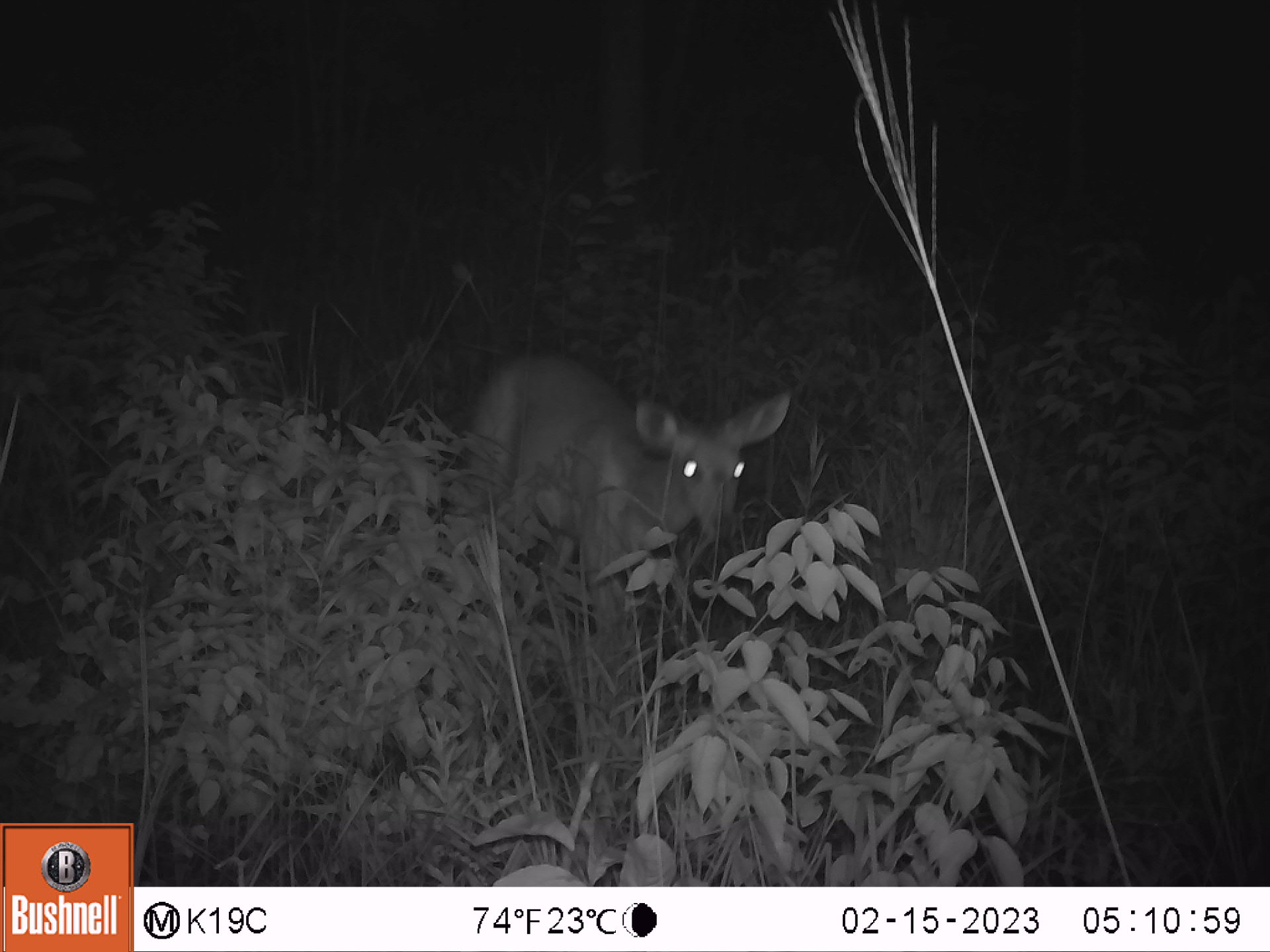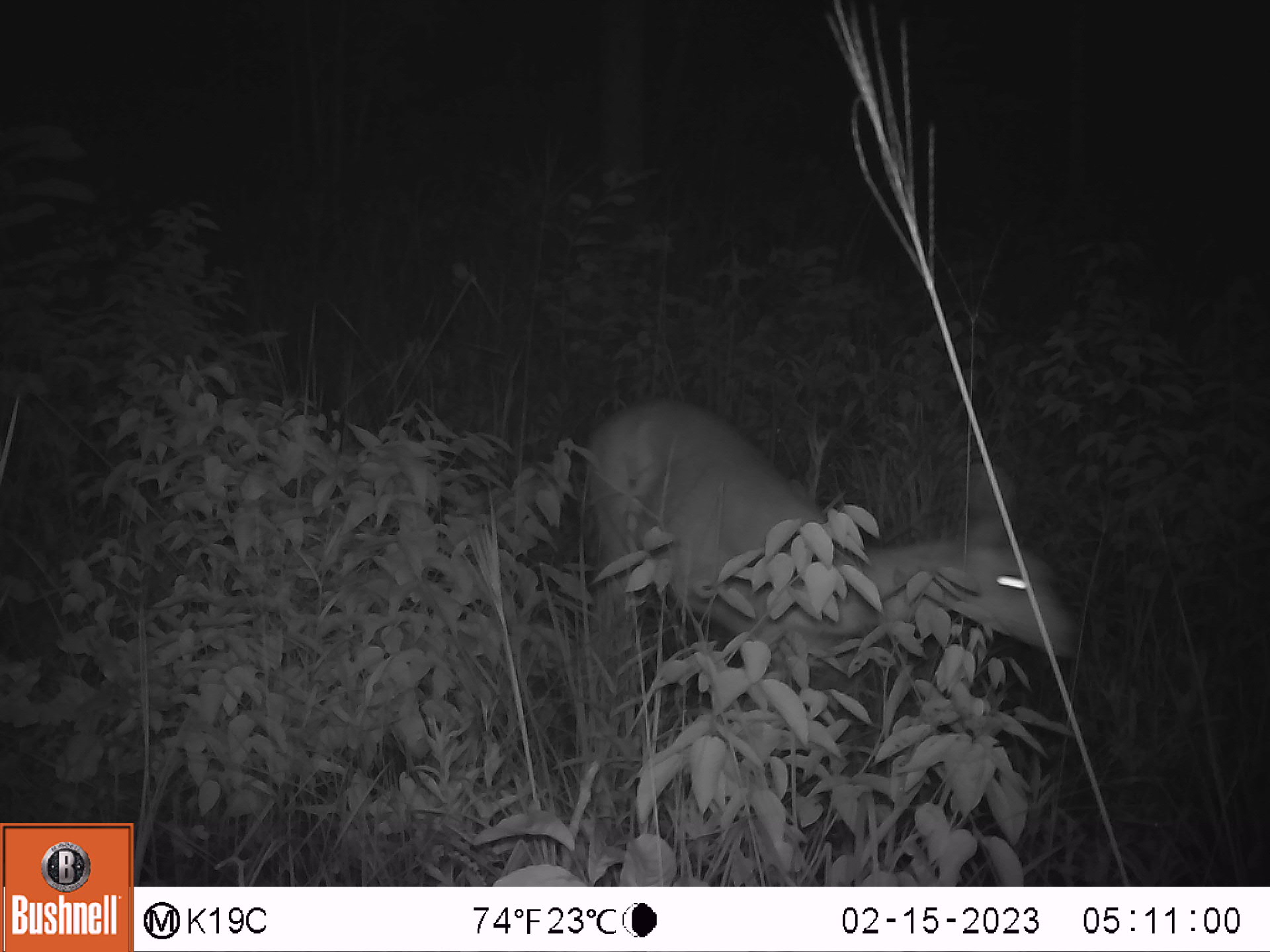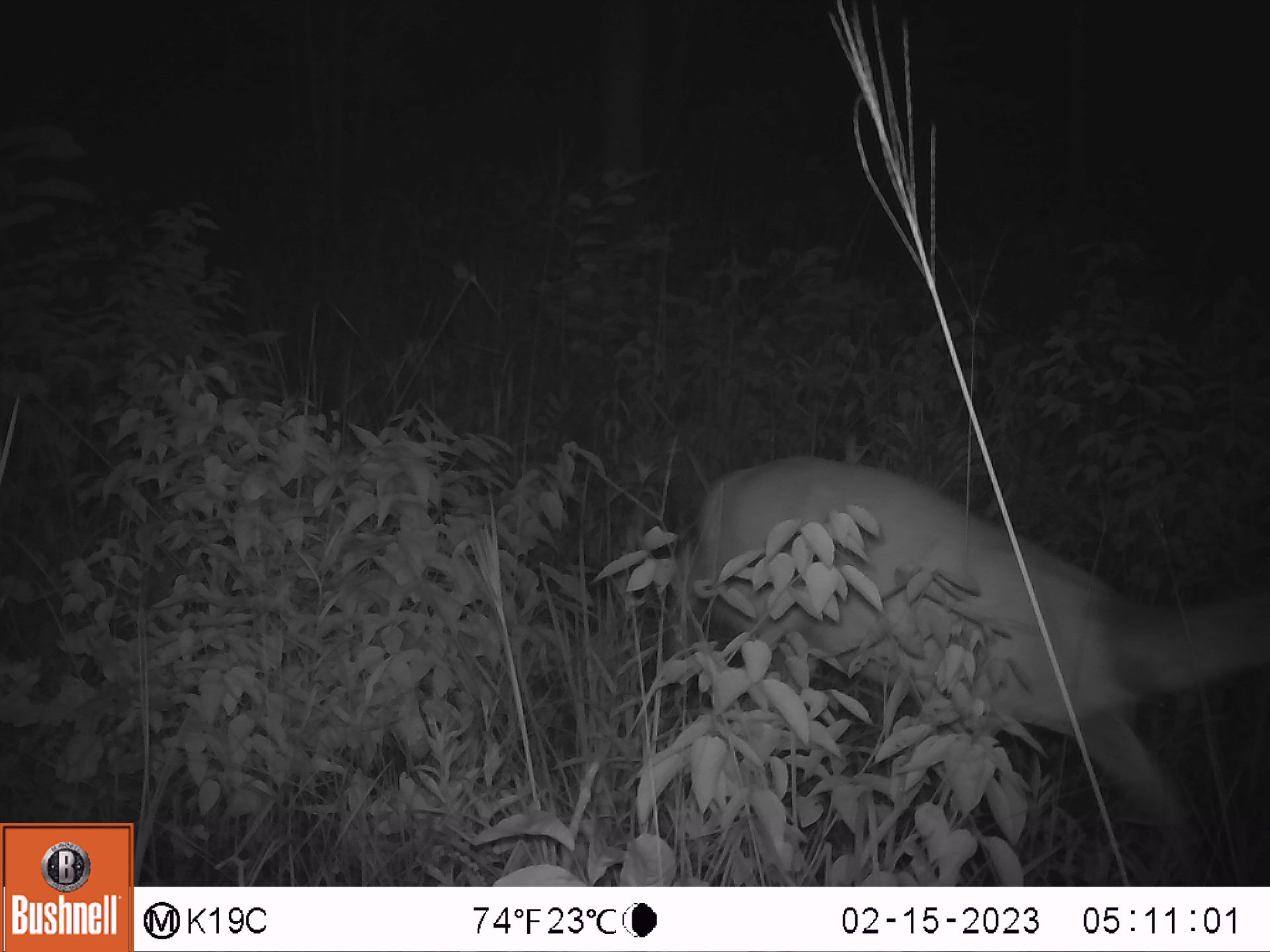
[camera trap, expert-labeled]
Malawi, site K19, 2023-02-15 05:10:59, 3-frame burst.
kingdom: Animalia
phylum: Chordata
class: Mammalia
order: Artiodactyla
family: Bovidae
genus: Tragelaphus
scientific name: Tragelaphus sylvaticus sylvaticus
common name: cape bushbuck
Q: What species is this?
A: Cape bushbuck (Tragelaphus sylvaticus sylvaticus).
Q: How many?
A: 1.